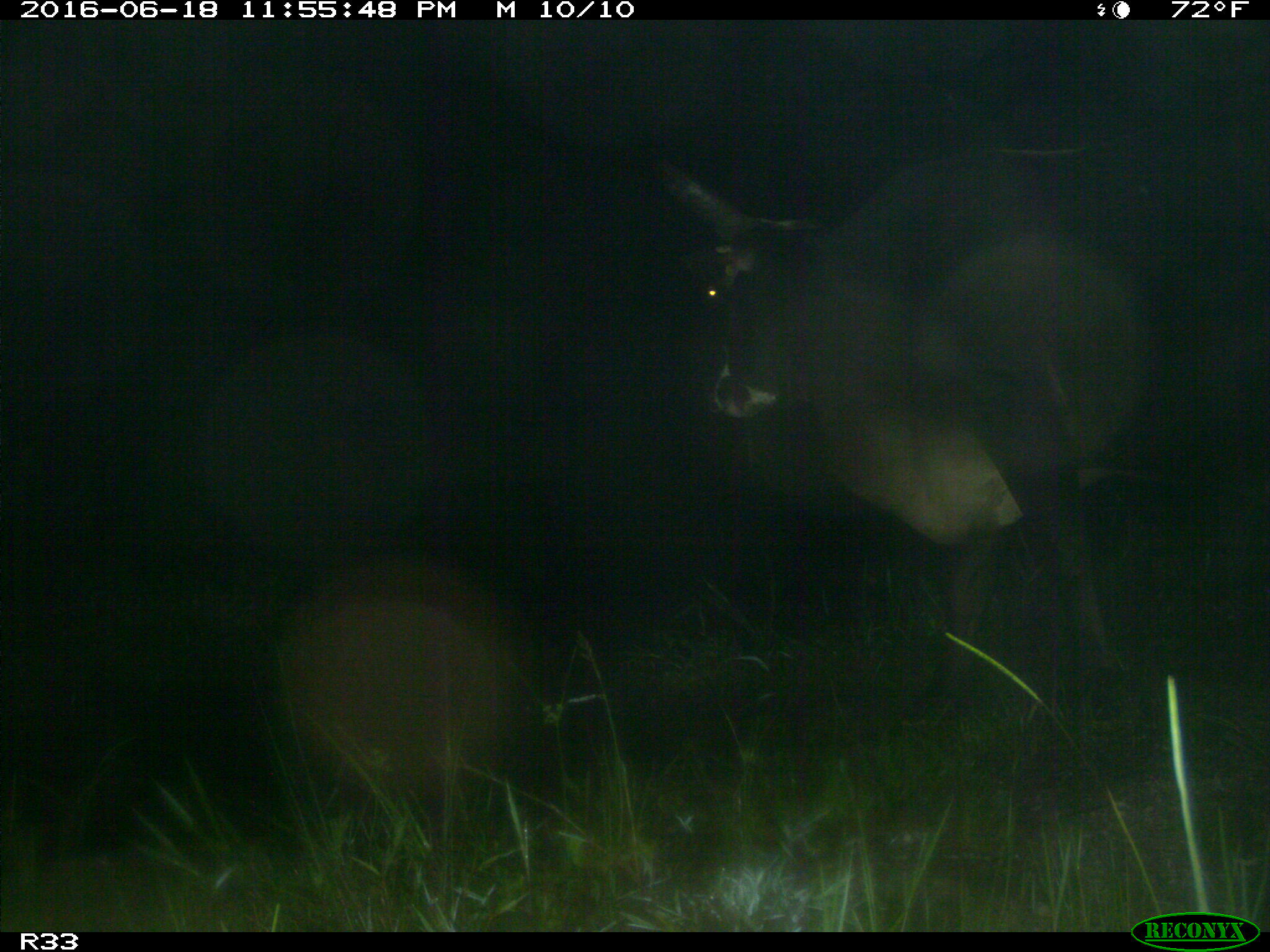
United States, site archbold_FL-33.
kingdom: Animalia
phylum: Chordata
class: Mammalia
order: Artiodactyla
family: Bovidae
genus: Bos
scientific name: Bos taurus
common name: domestic cow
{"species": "Bos taurus (domestic cow)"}